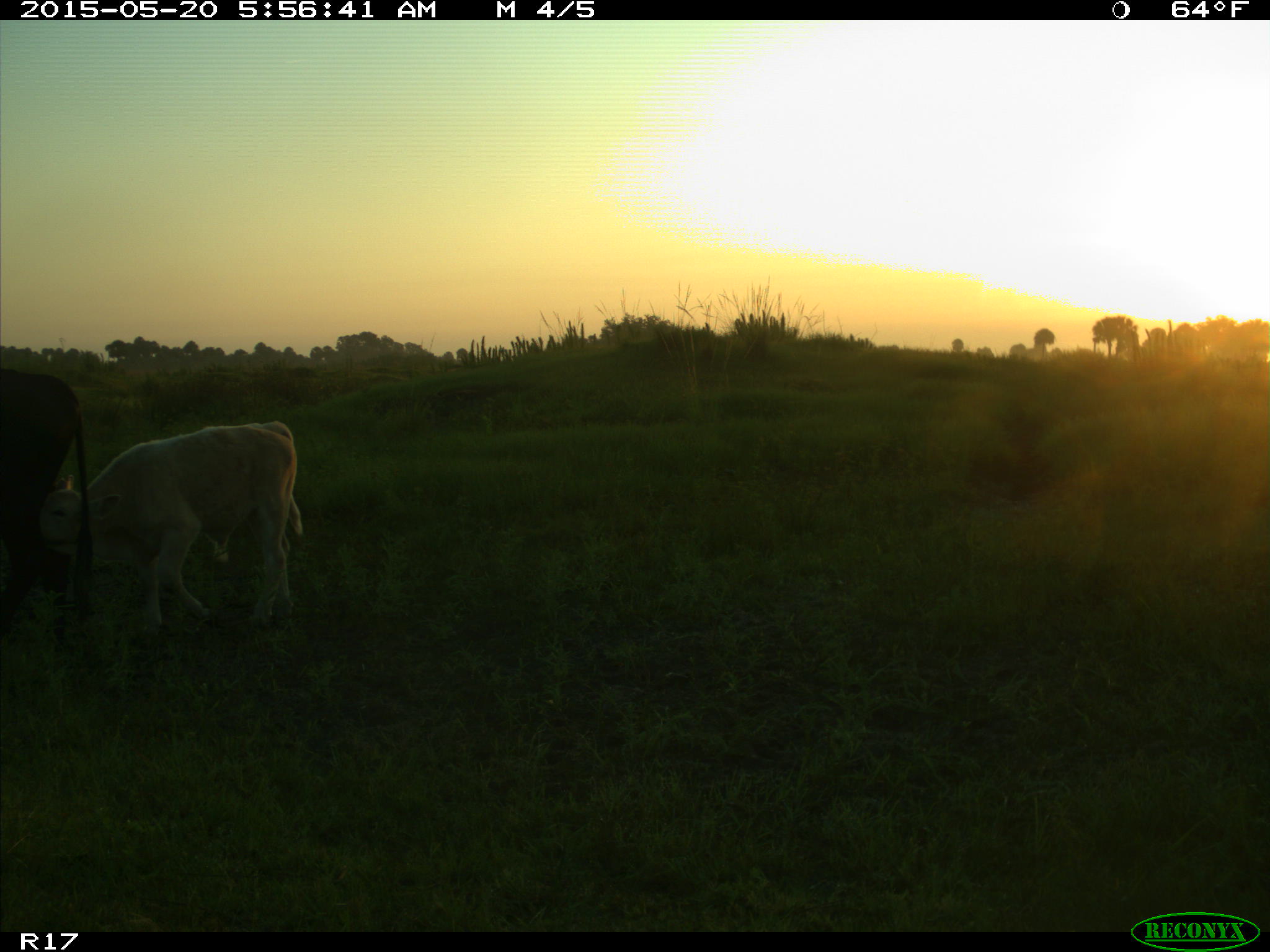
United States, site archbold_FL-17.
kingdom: Animalia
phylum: Chordata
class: Mammalia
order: Artiodactyla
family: Bovidae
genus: Bos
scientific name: Bos taurus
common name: domestic cow